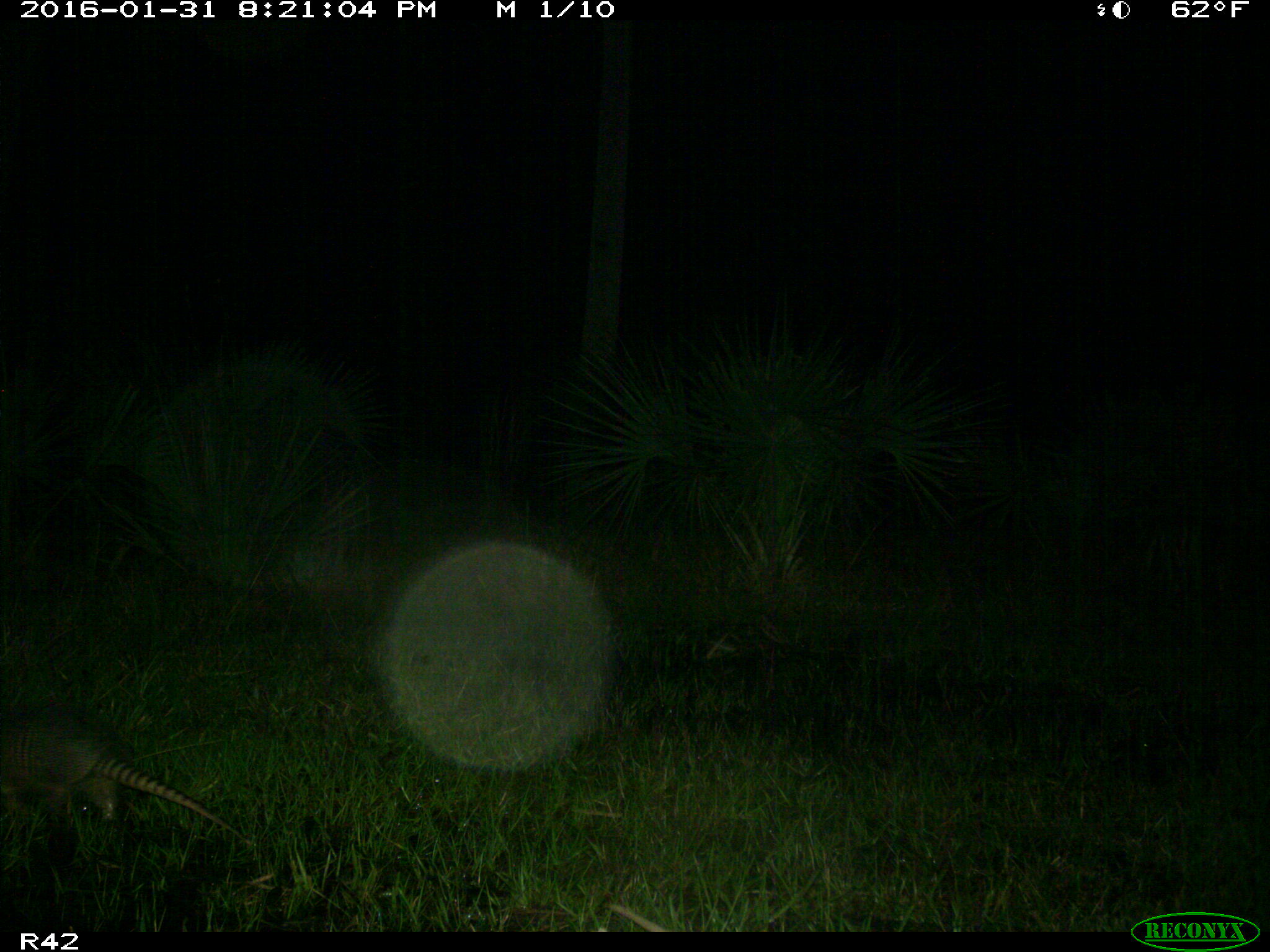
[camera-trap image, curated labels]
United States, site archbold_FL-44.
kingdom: Animalia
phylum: Chordata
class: Mammalia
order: Cingulata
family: Dasypodidae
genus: Dasypus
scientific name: Dasypus novemcinctus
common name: nine-banded armadillo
Dasypus novemcinctus (nine-banded armadillo).